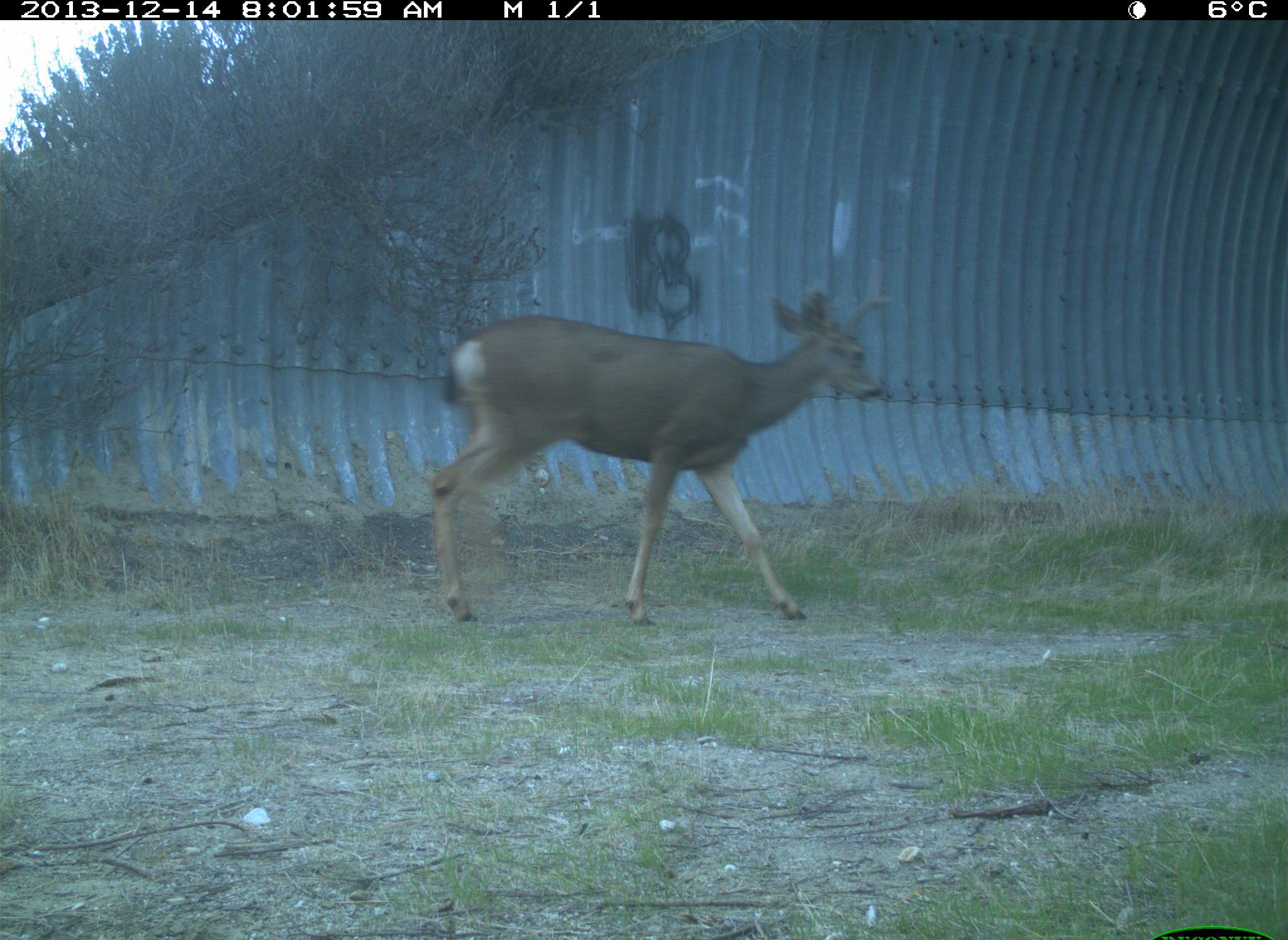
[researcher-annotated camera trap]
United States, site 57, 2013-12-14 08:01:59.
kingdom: Animalia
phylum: Chordata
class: Mammalia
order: Artiodactyla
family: Cervidae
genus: Odocoileus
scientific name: Odocoileus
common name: deer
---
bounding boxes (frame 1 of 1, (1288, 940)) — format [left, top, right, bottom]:
deer: [427, 284, 883, 629]